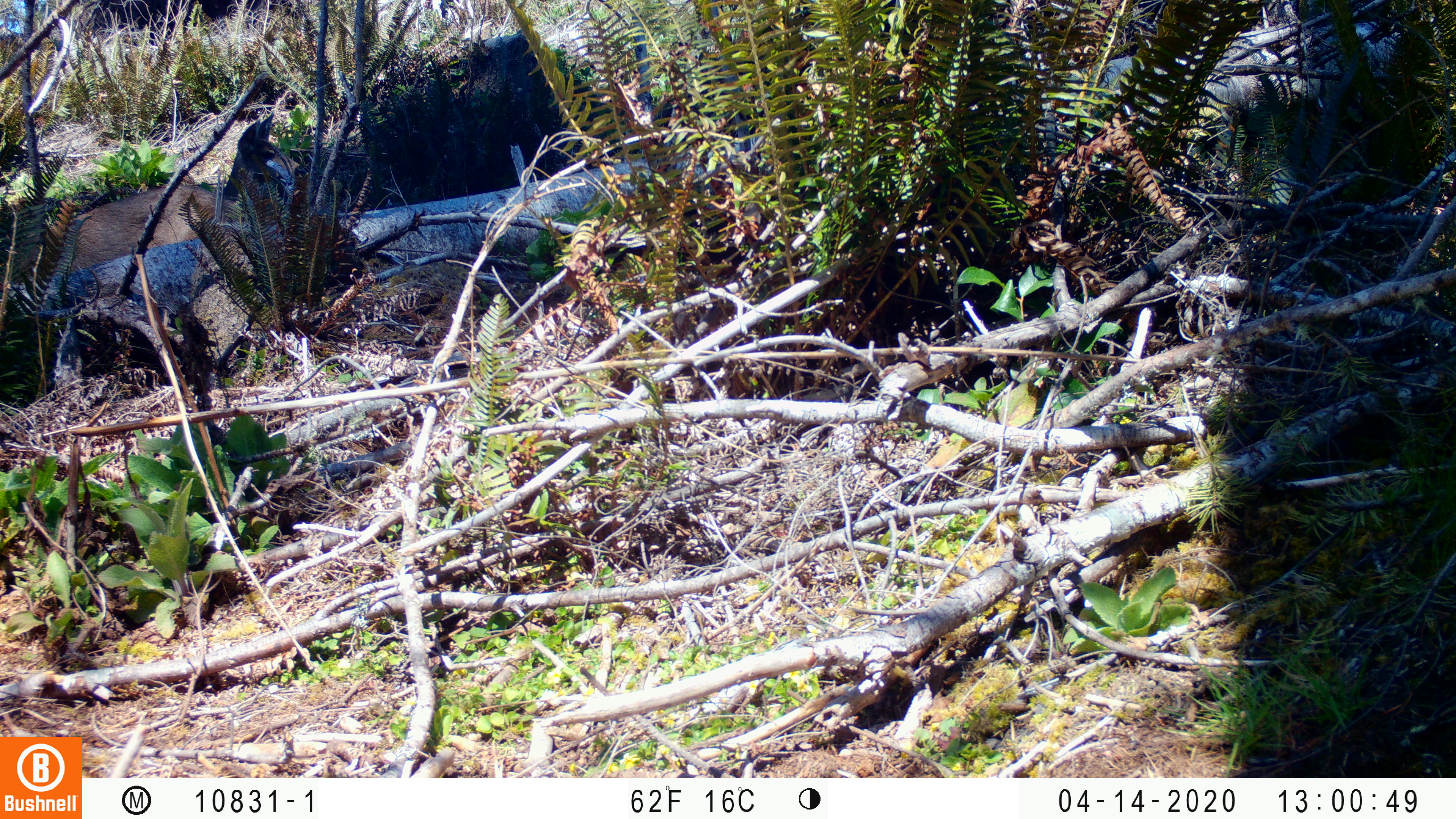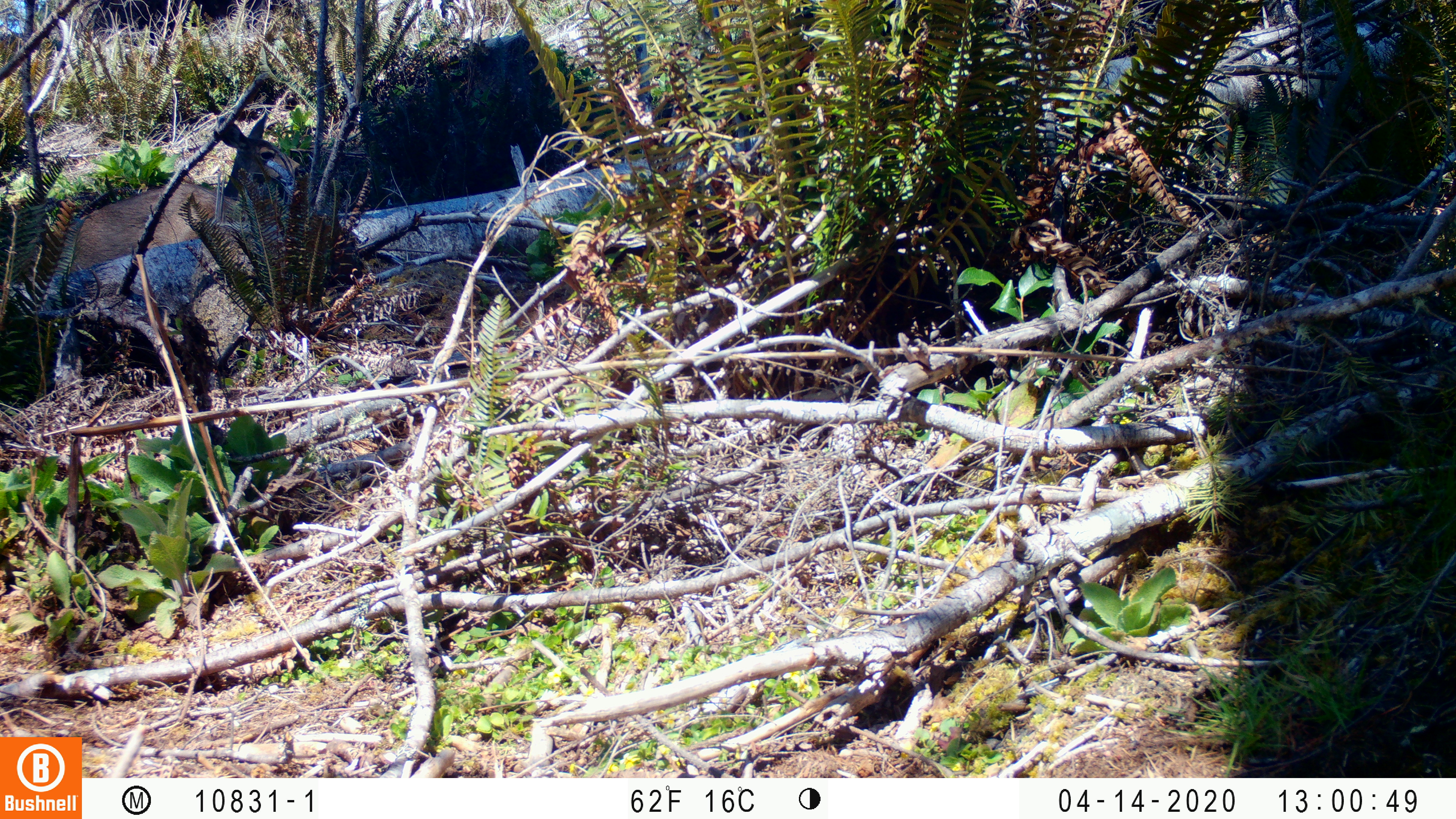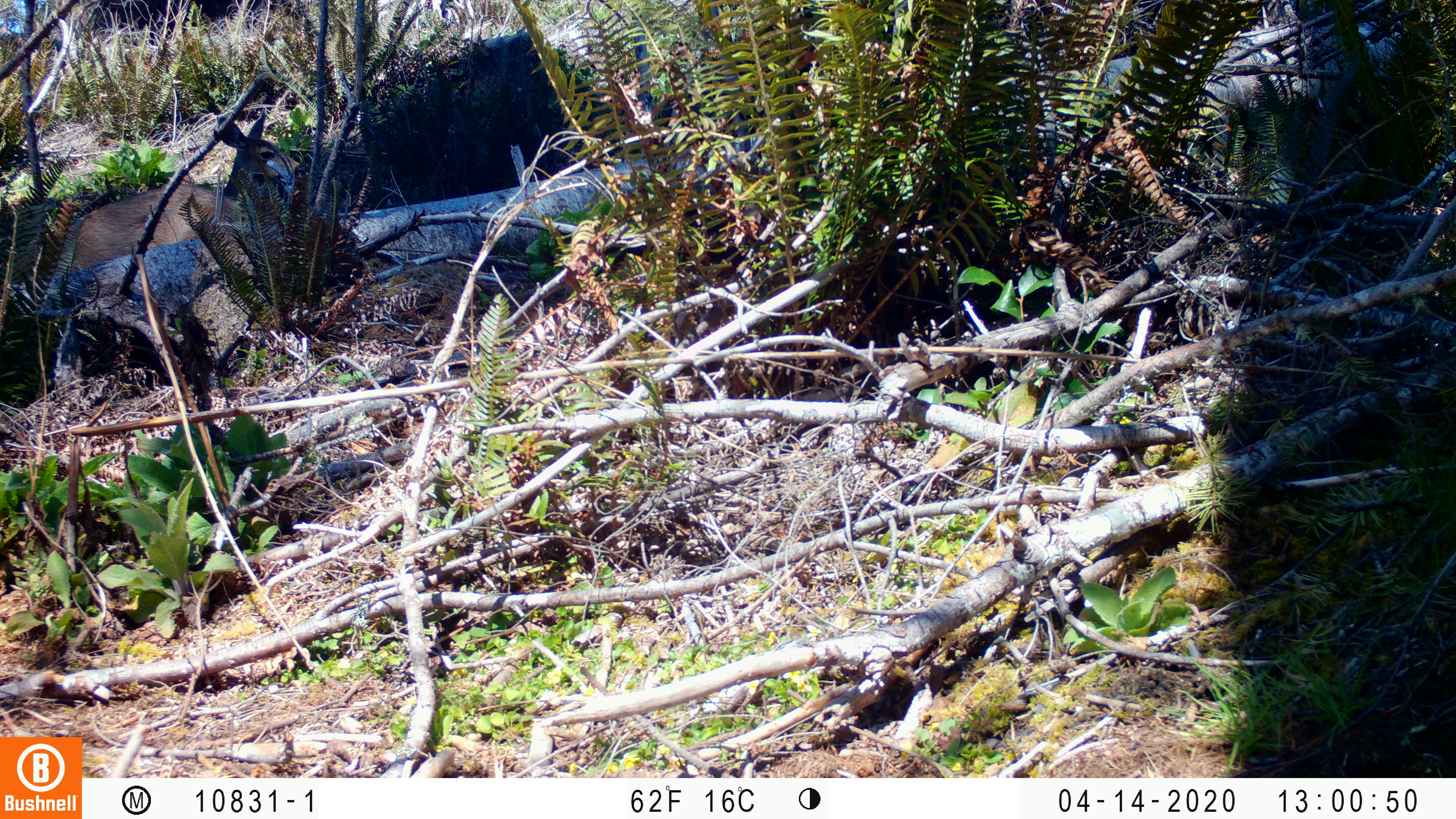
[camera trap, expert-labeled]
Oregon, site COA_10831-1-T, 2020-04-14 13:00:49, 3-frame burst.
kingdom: Animalia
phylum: Chordata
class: Mammalia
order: Artiodactyla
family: Cervidae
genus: Odocoileus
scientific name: Odocoileus hemionus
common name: black-tailed deer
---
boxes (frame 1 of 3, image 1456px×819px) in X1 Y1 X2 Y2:
black-tailed deer: 53 112 298 292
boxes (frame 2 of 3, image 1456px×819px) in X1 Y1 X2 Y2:
black-tailed deer: 53 103 309 279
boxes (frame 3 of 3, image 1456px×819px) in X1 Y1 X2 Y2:
black-tailed deer: 65 107 309 274